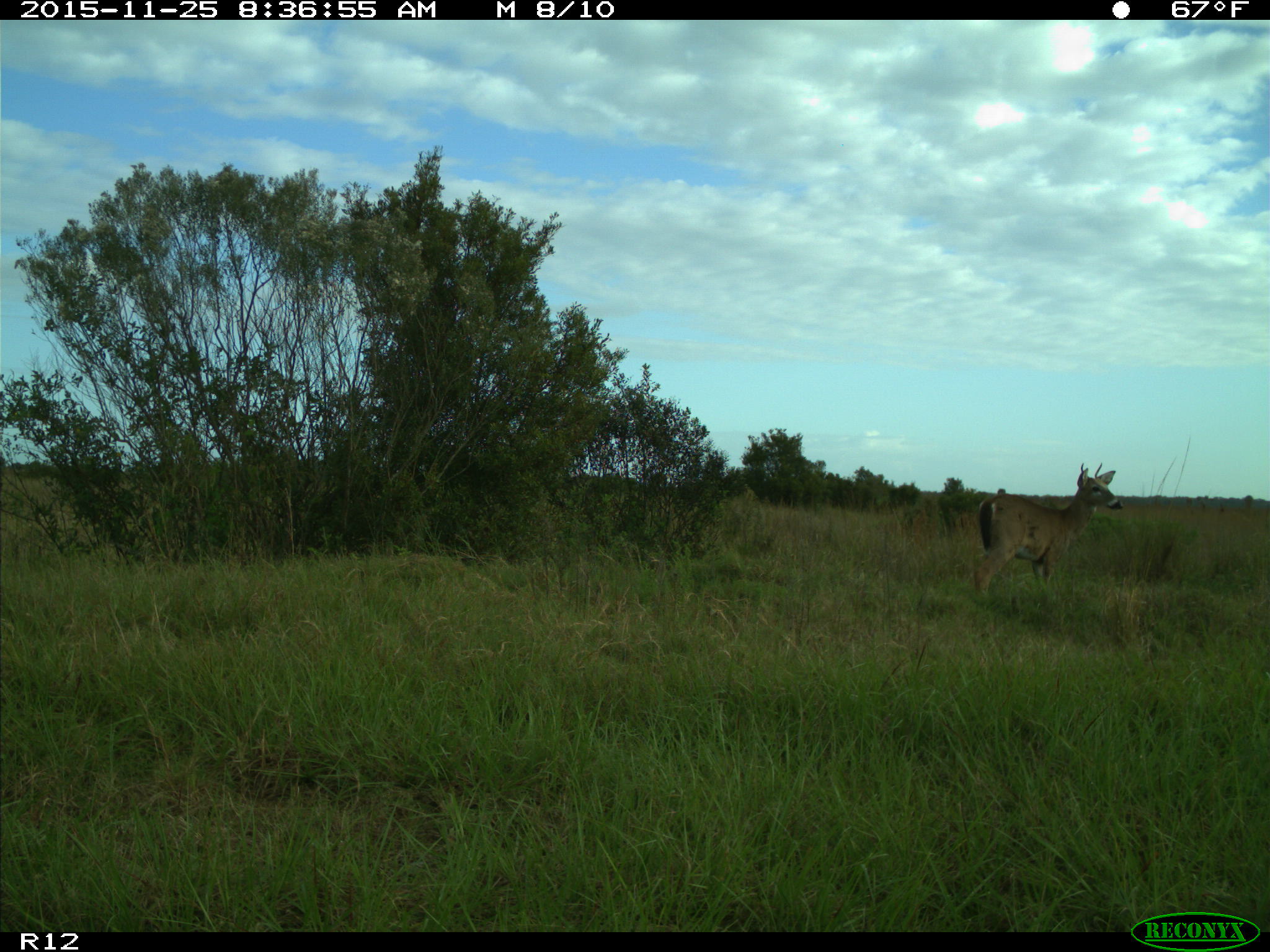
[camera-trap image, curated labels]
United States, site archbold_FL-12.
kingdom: Animalia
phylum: Chordata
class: Mammalia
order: Artiodactyla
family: Cervidae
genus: Odocoileus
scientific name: Odocoileus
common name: deer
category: unidentified deer